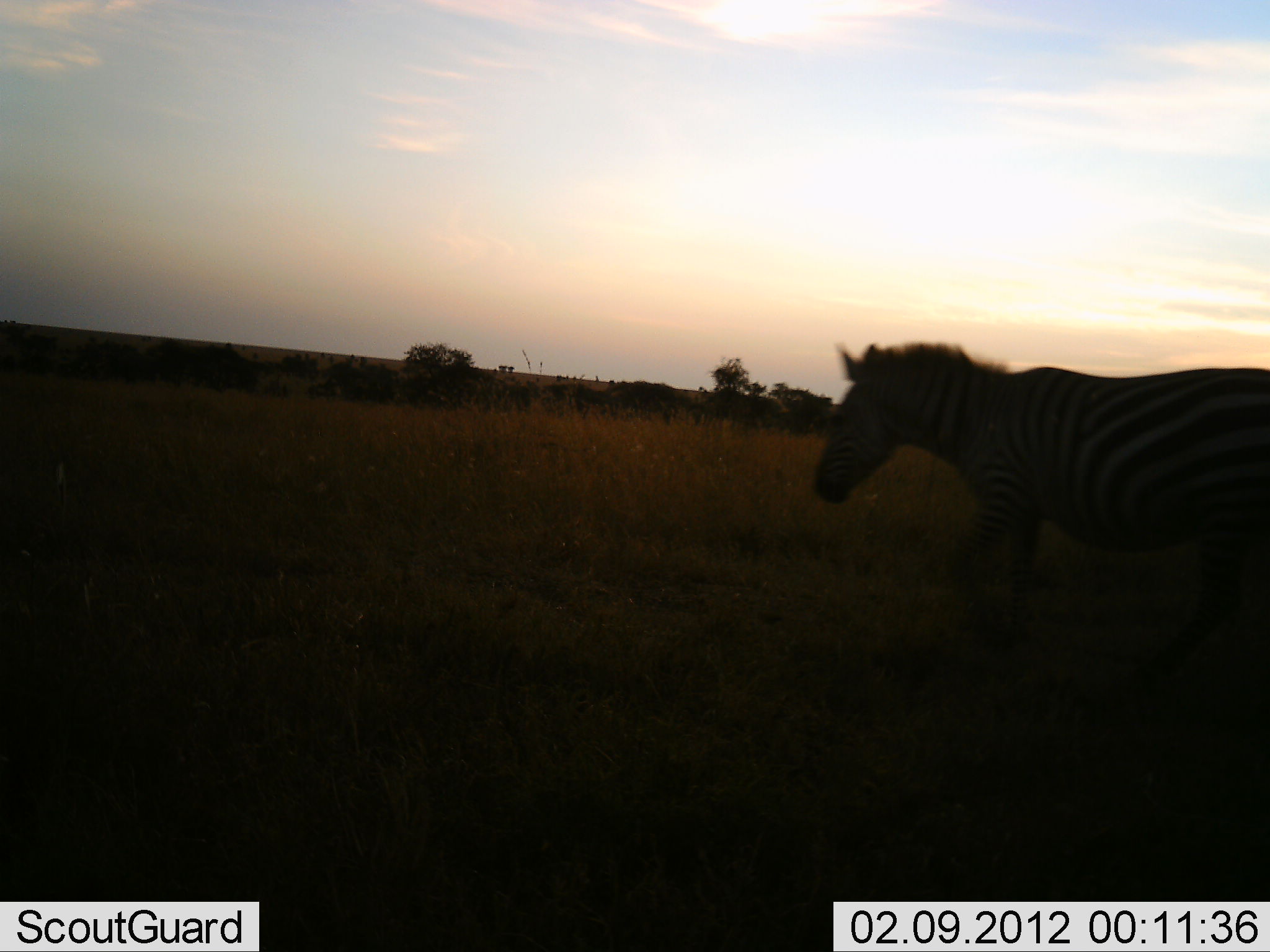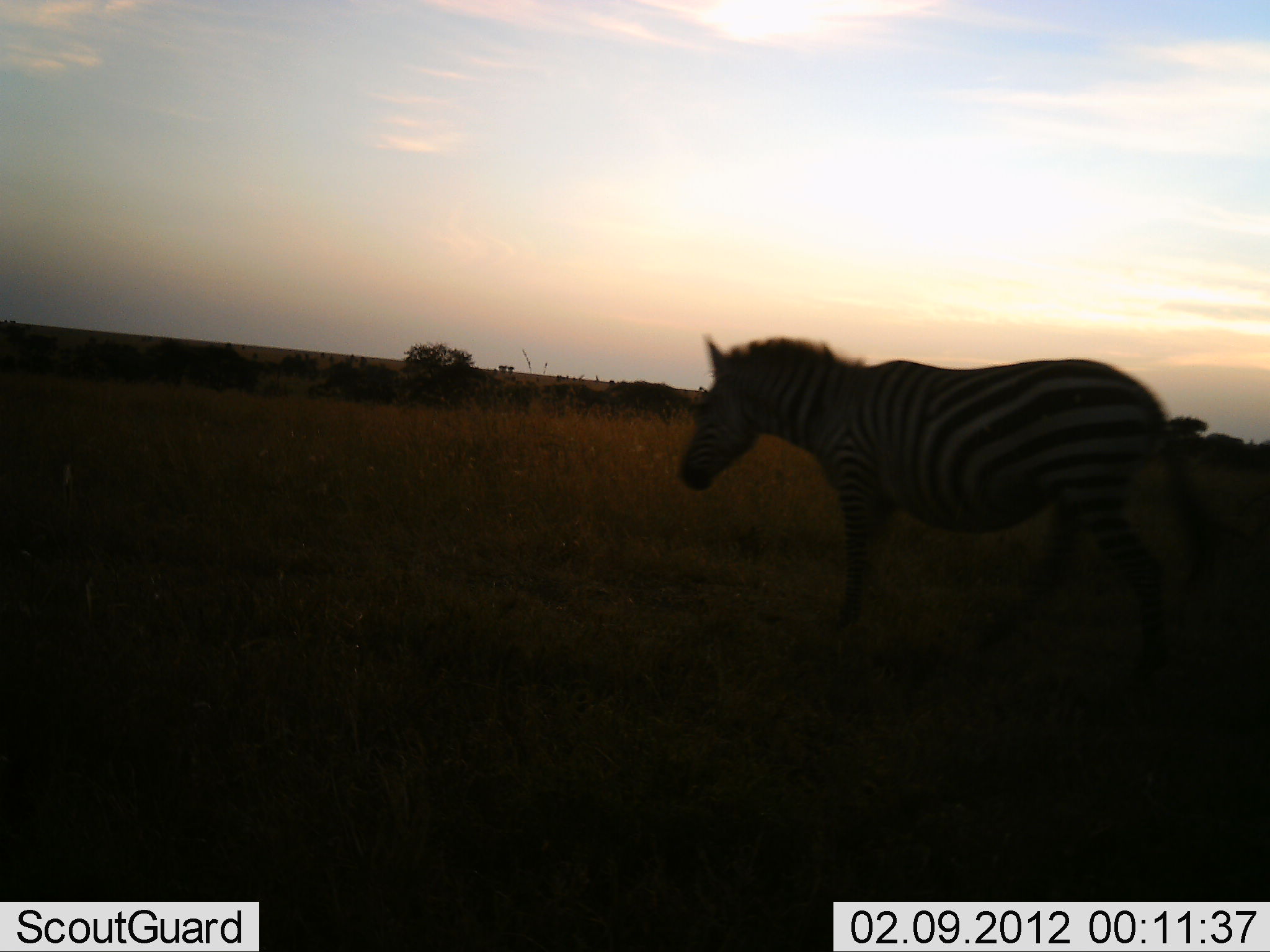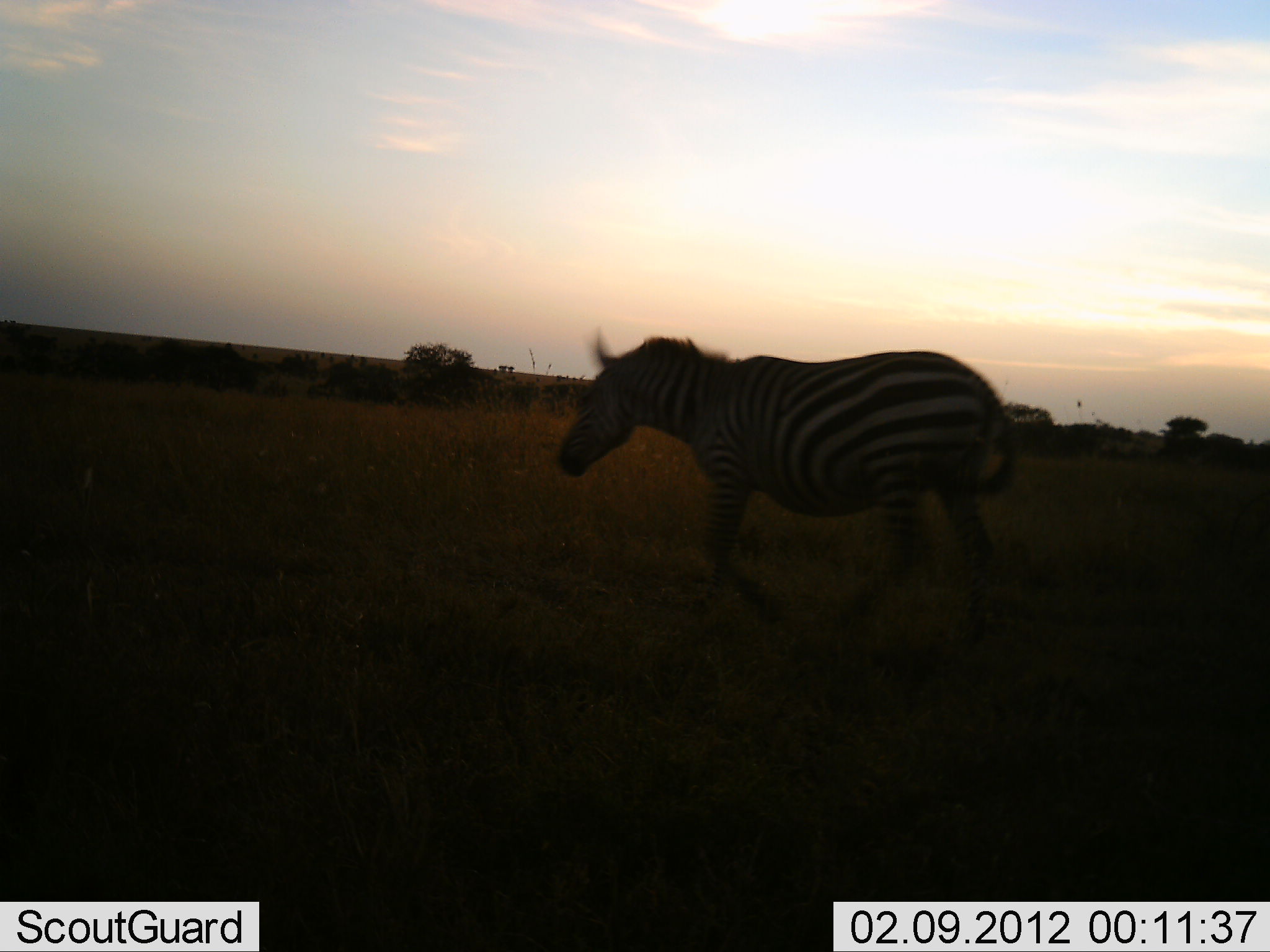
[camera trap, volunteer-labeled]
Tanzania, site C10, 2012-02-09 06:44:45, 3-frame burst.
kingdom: Animalia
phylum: Chordata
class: Mammalia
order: Perissodactyla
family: Equidae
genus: Equus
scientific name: Equus quagga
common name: plains zebra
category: zebra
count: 1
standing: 8%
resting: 0%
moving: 88%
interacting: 4%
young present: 0%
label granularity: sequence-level